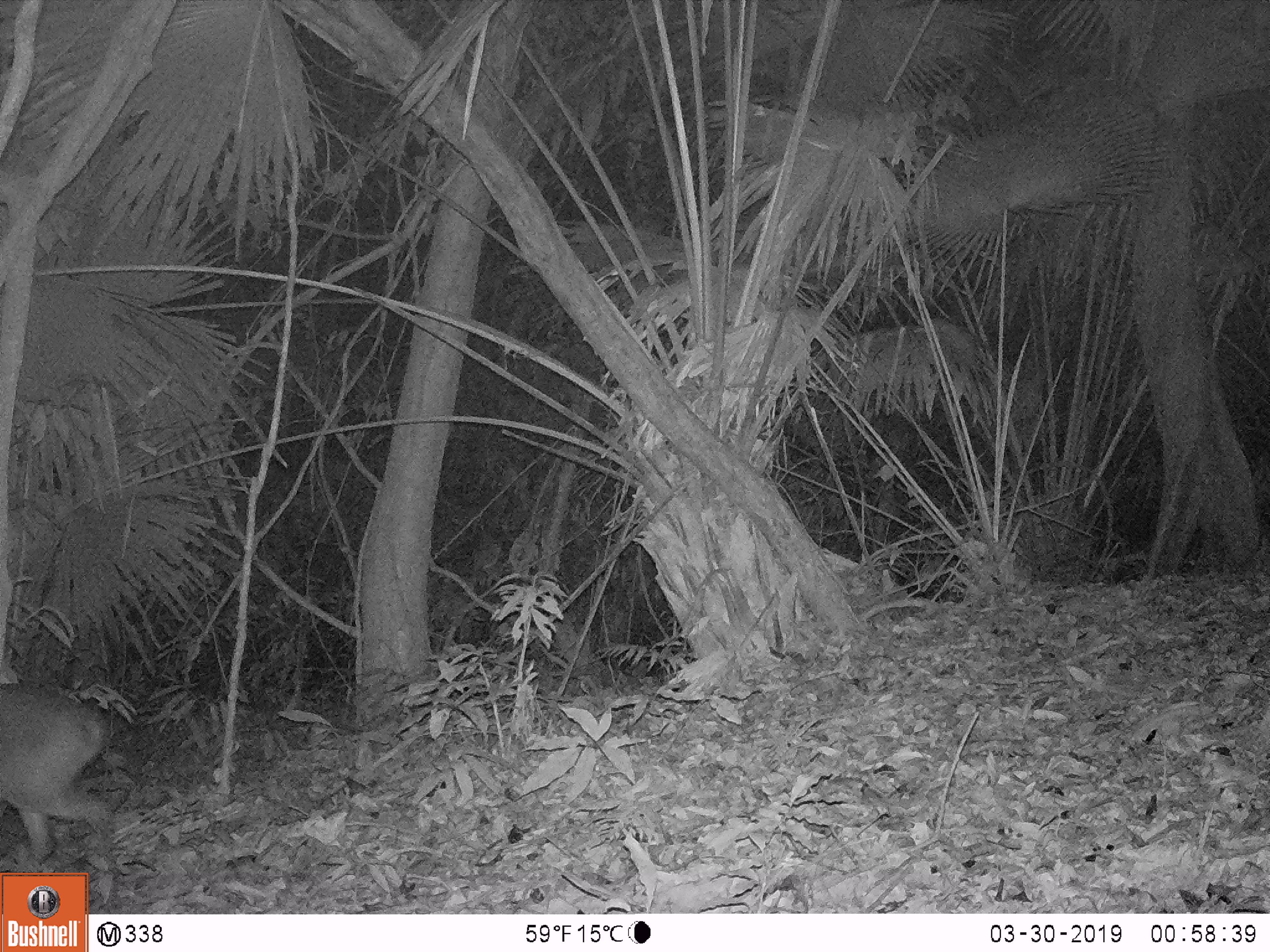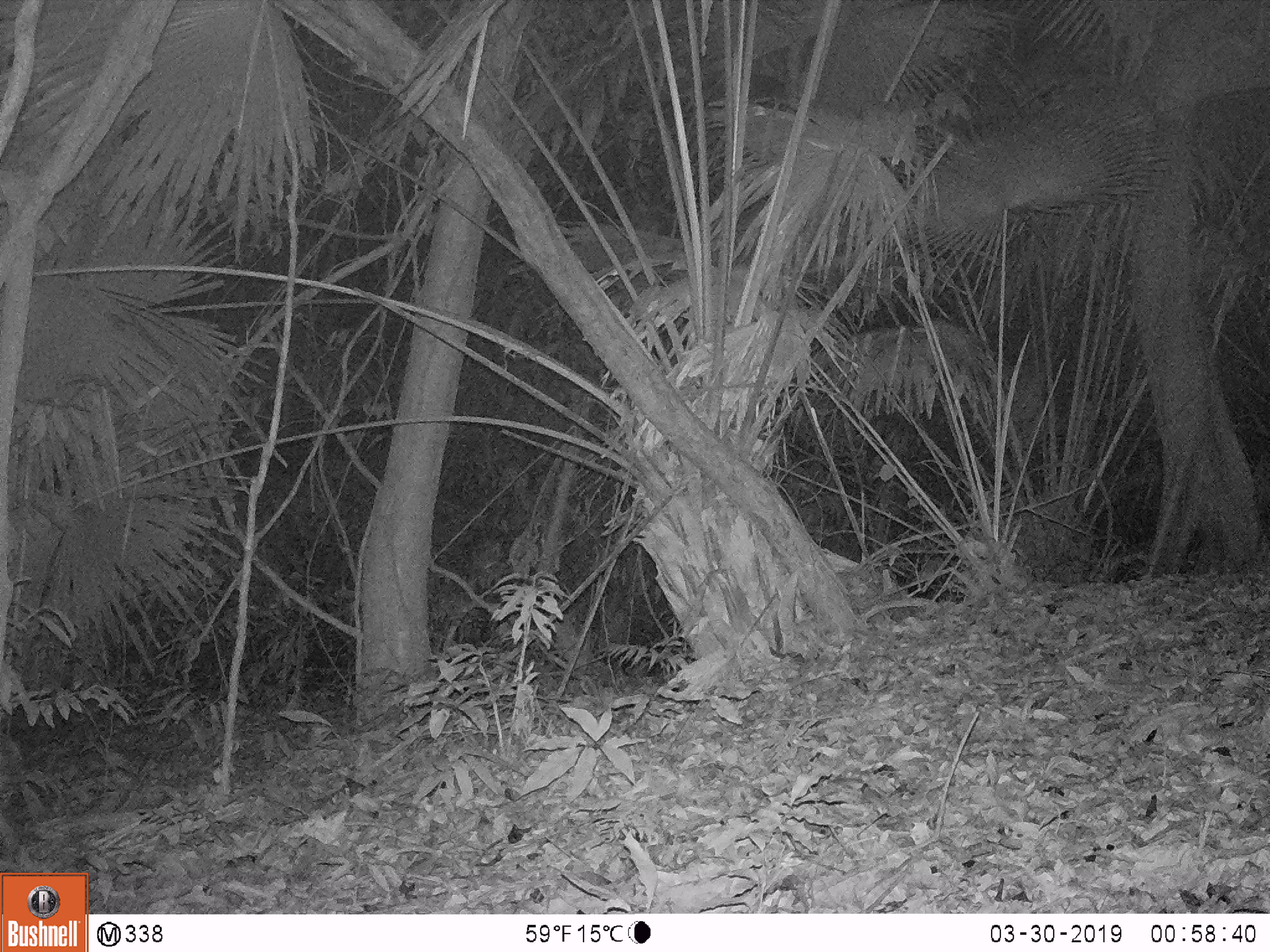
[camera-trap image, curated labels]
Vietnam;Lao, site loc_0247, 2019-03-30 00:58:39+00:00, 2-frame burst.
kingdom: Animalia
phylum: Chordata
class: Mammalia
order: Artiodactyla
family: Cervidae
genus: Muntiacus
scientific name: Muntiacus vuquangensis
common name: large-antlered muntjac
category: large antlered muntjac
Large antlered muntjac (large-antlered muntjac) (Muntiacus vuquangensis). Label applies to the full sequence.